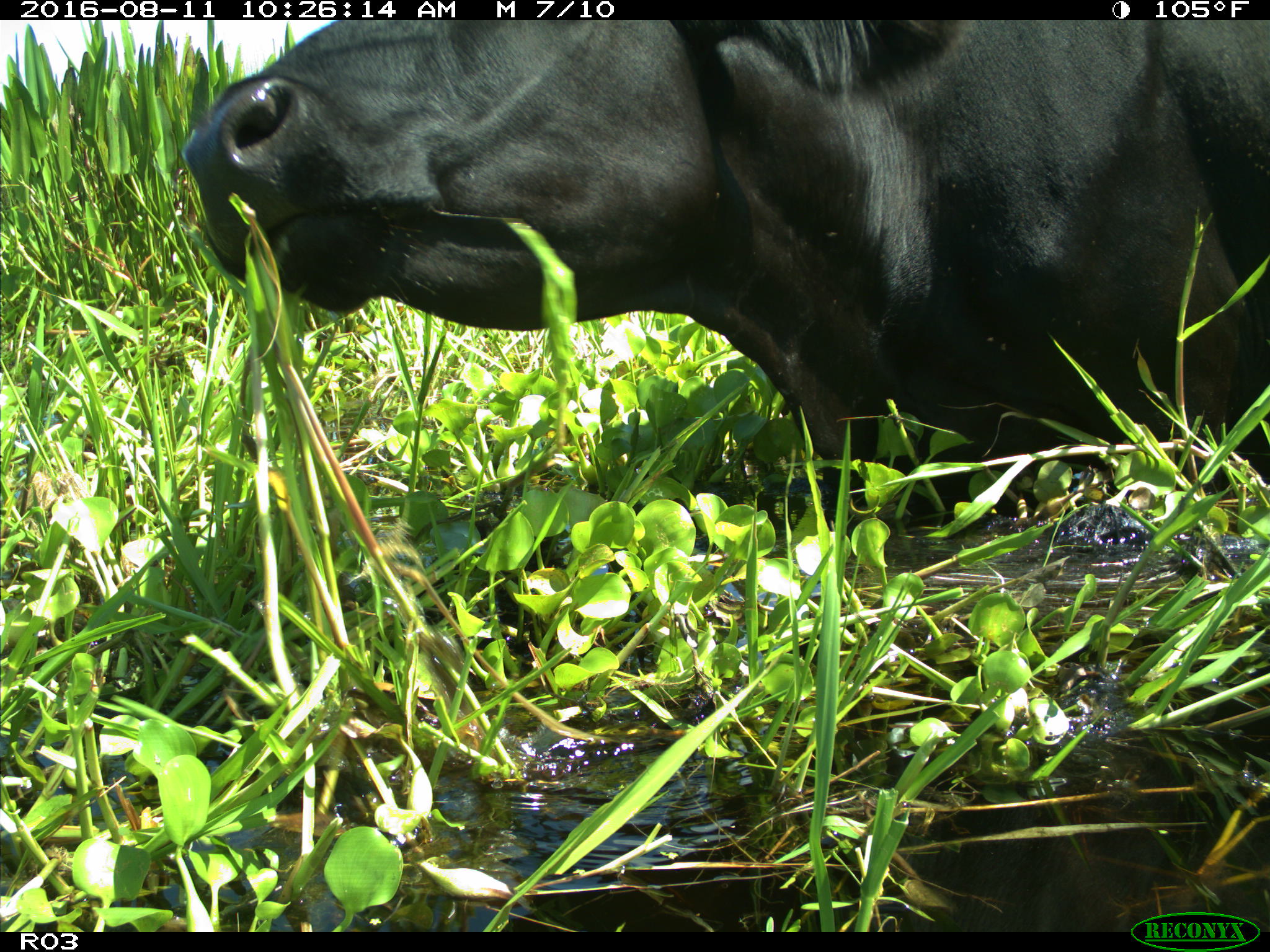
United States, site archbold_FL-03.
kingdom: Animalia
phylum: Chordata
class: Mammalia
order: Artiodactyla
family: Bovidae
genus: Bos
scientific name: Bos taurus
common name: domestic cow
Bos taurus (domestic cow).